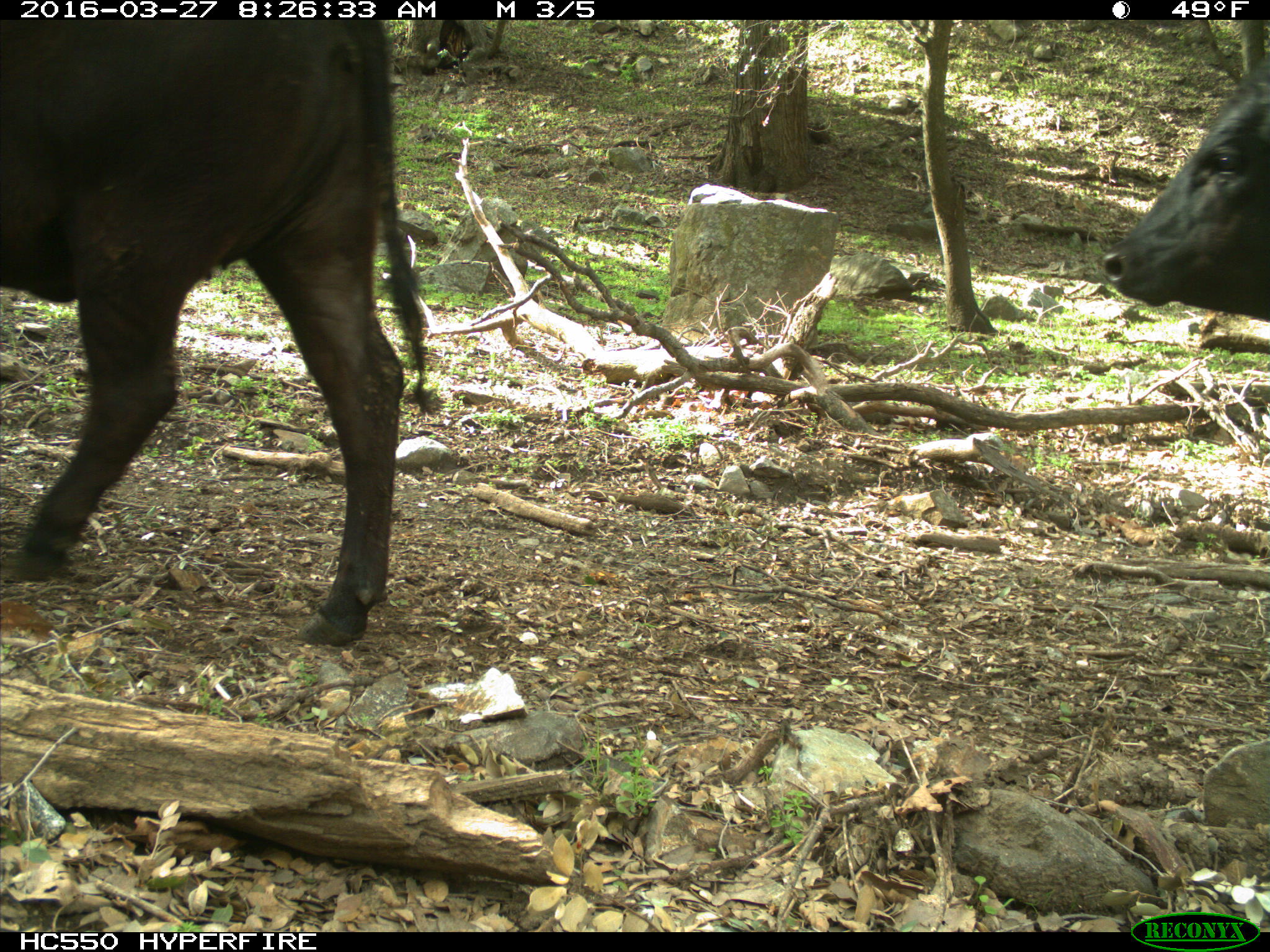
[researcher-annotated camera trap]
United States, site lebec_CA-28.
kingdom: Animalia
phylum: Chordata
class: Mammalia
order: Artiodactyla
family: Bovidae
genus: Bos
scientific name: Bos taurus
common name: domestic cow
Bos taurus (domestic cow).